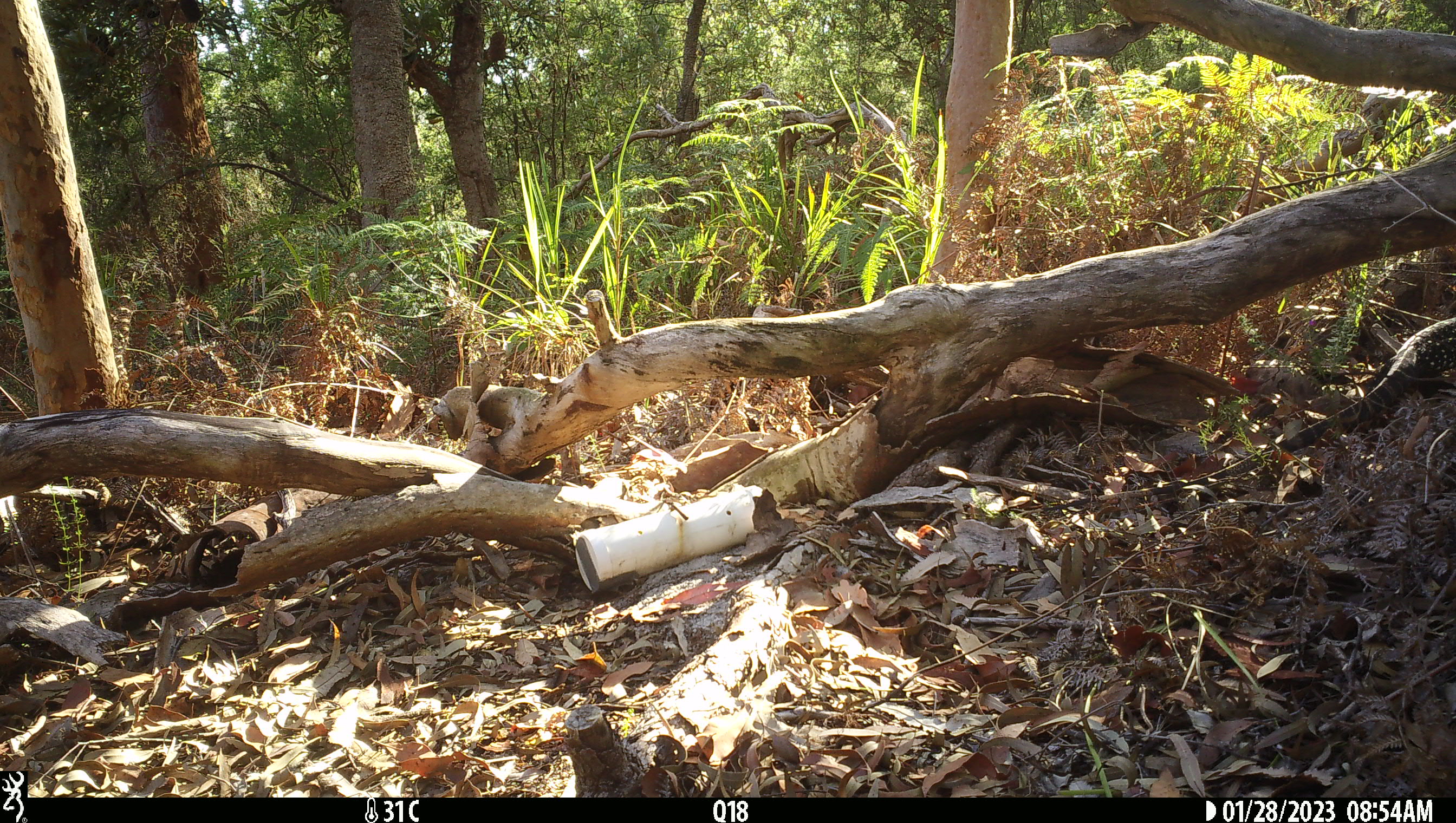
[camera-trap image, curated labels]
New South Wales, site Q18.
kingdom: Animalia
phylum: Chordata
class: Reptilia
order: Squamata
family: Varanidae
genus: Varanus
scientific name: Varanus varius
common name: lace monitor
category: goanna